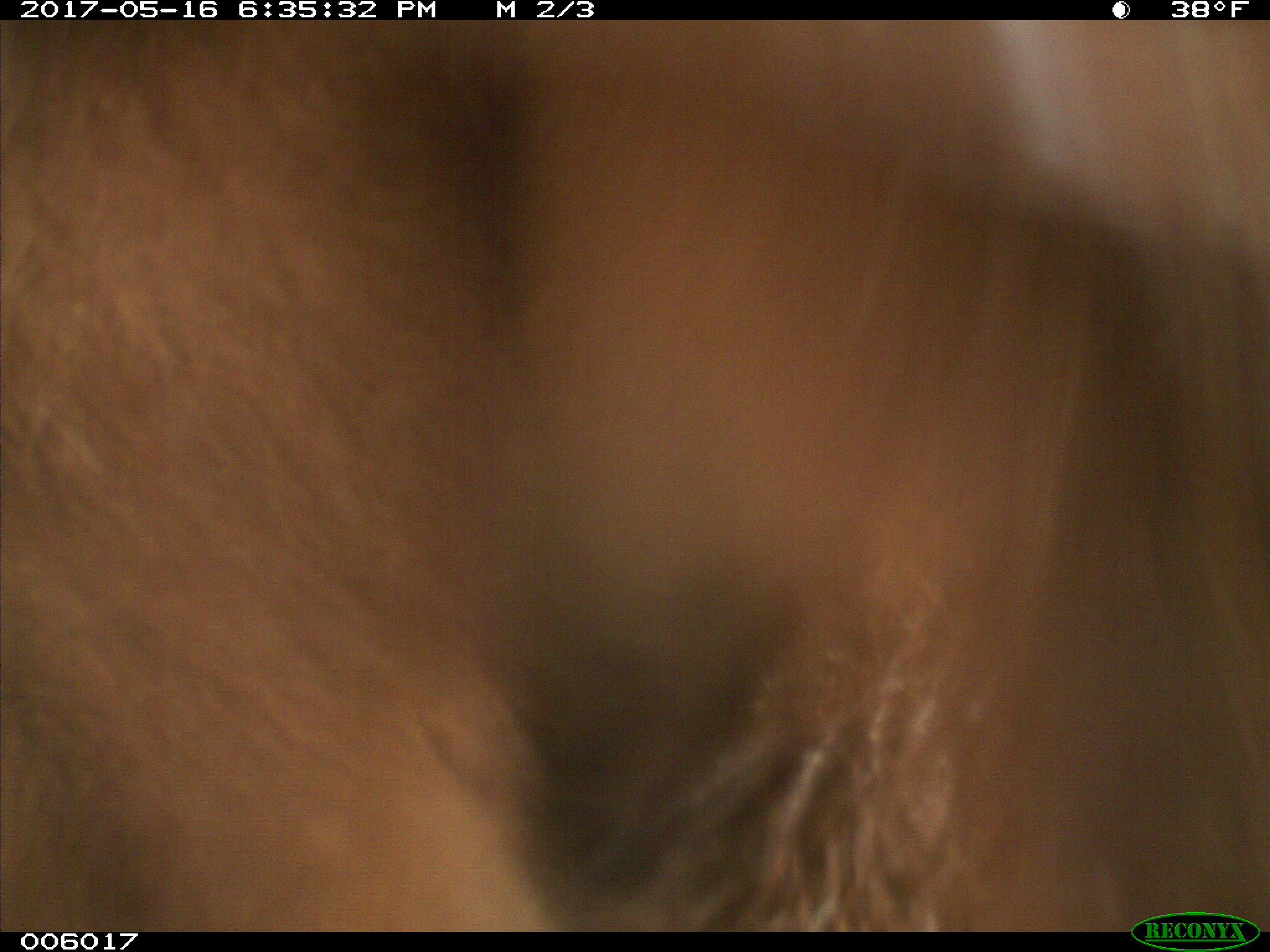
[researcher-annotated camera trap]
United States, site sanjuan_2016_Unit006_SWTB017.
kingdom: Animalia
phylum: Chordata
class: Mammalia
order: Carnivora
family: Ursidae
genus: Ursus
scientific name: Ursus americanus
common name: american black bear